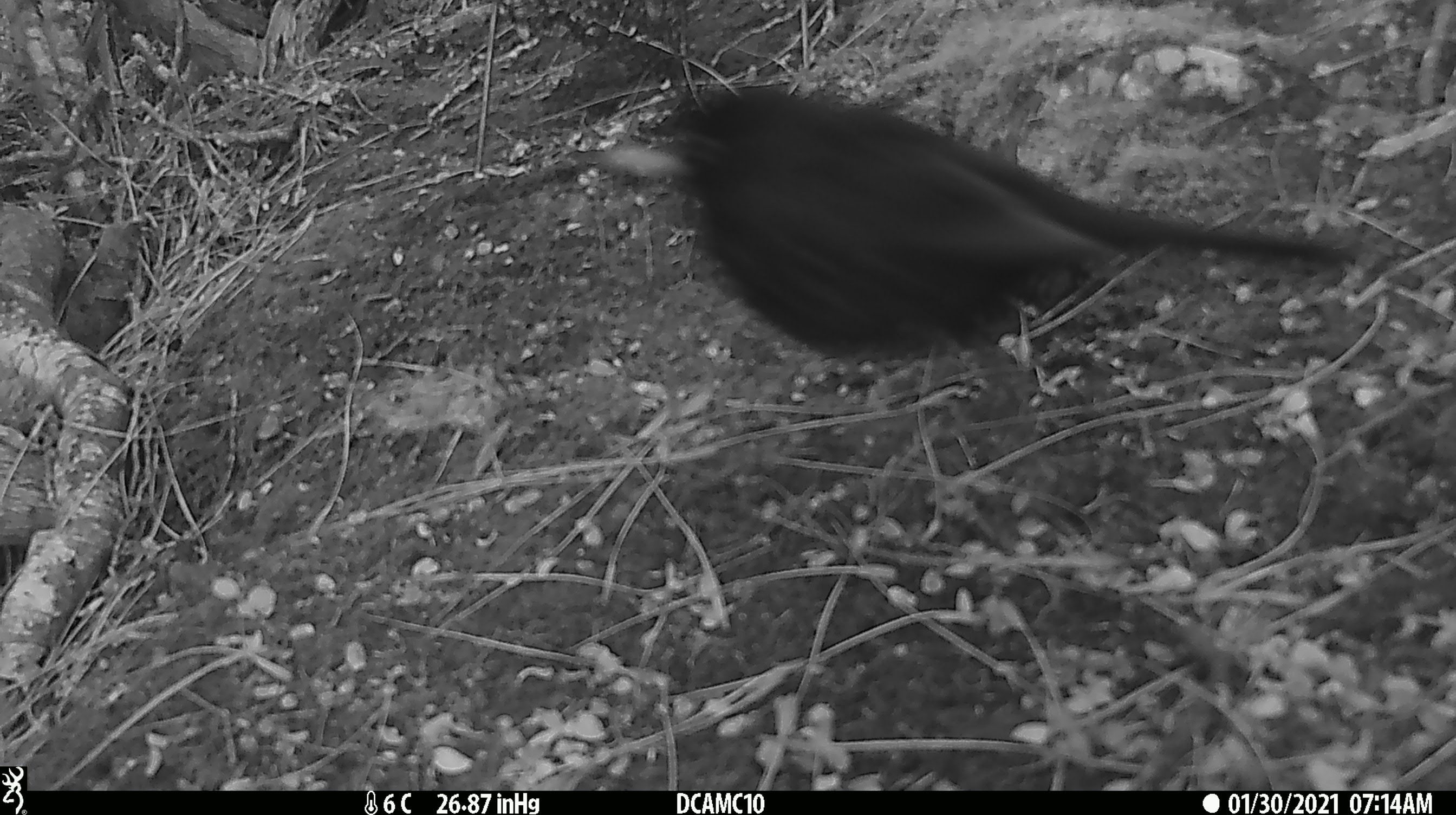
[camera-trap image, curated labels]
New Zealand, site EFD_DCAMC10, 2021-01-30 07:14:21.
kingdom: Animalia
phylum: Chordata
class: Aves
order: Passeriformes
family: Turdidae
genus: Turdus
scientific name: Turdus merula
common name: eurasian blackbird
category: blackbird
Blackbird (eurasian blackbird) (Turdus merula).